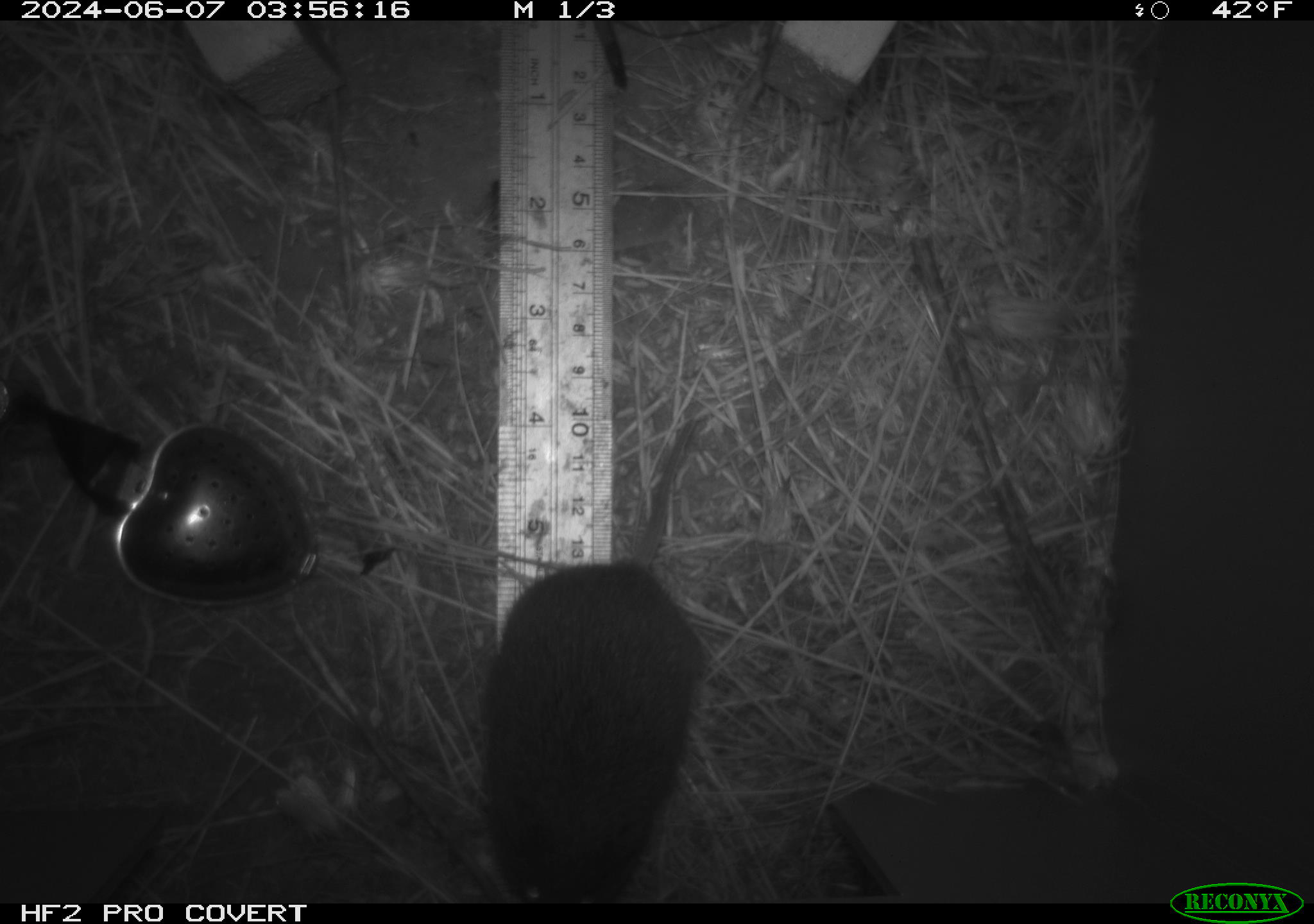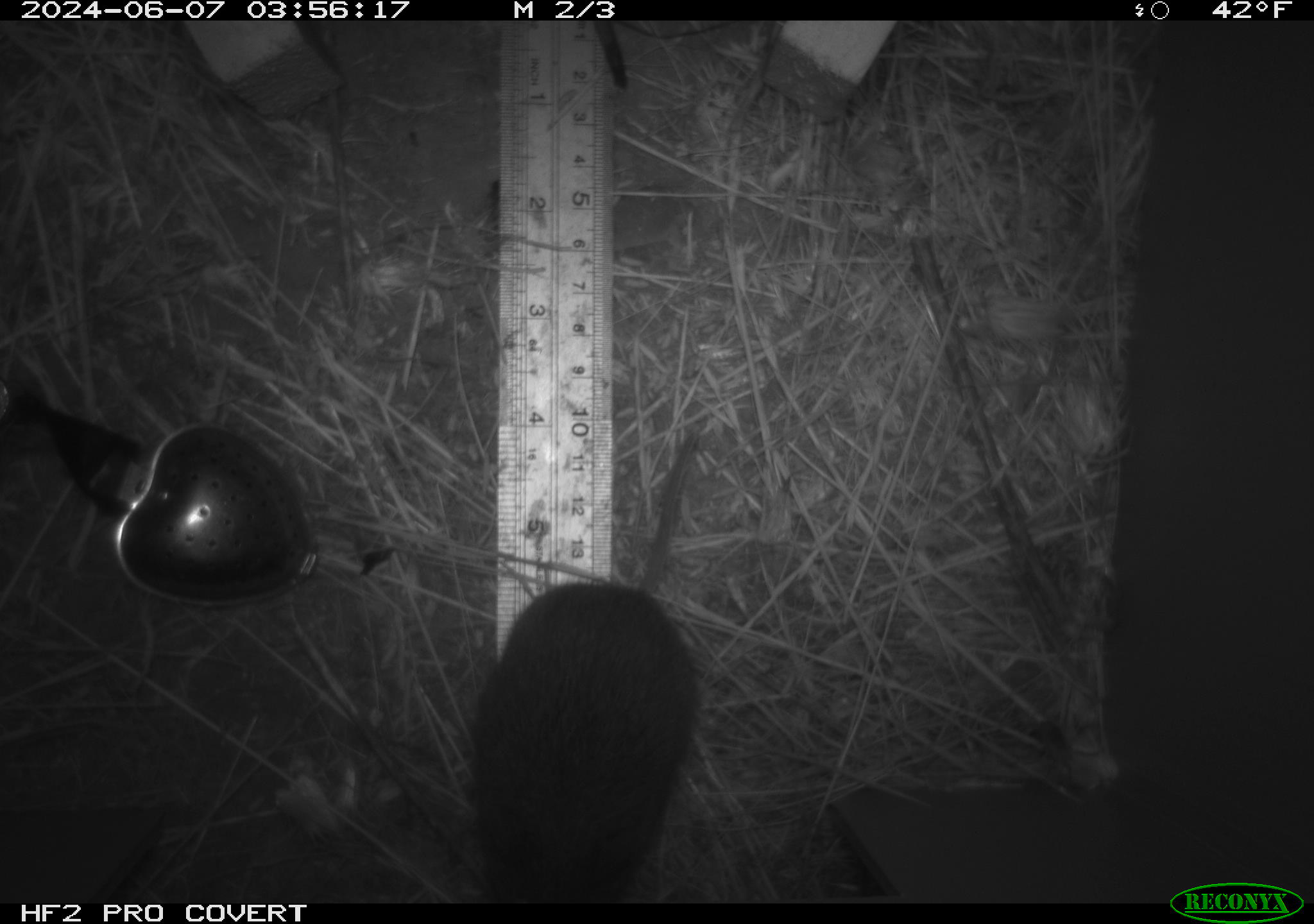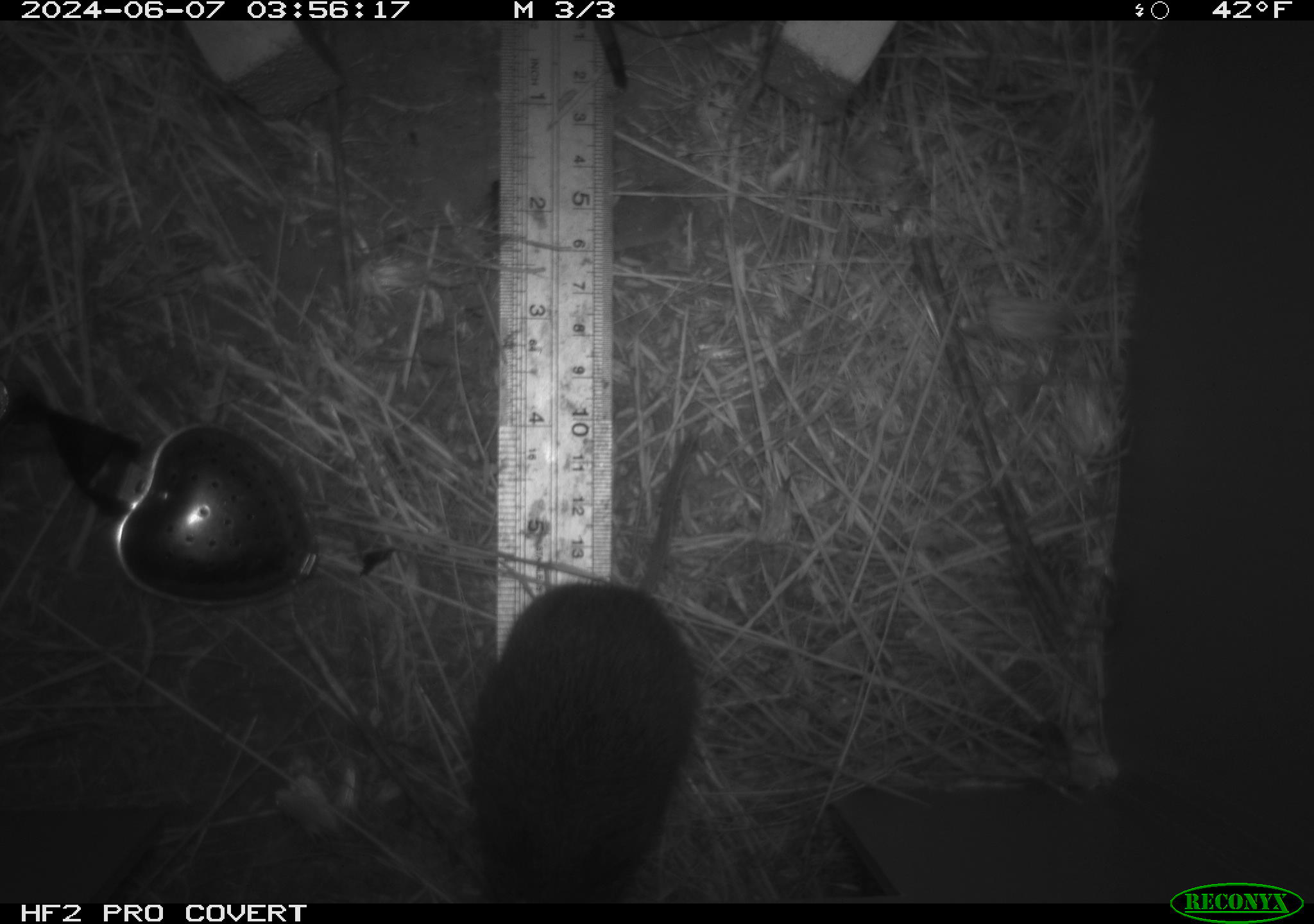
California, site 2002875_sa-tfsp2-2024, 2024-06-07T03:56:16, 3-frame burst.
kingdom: Animalia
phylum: Chordata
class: Mammalia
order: Rodentia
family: Cricetidae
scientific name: Arvicolinae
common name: voles, lemmings, and muskrats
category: arvicolinae subfamily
Arvicolinae subfamily (voles, lemmings, and muskrats) (Arvicolinae).